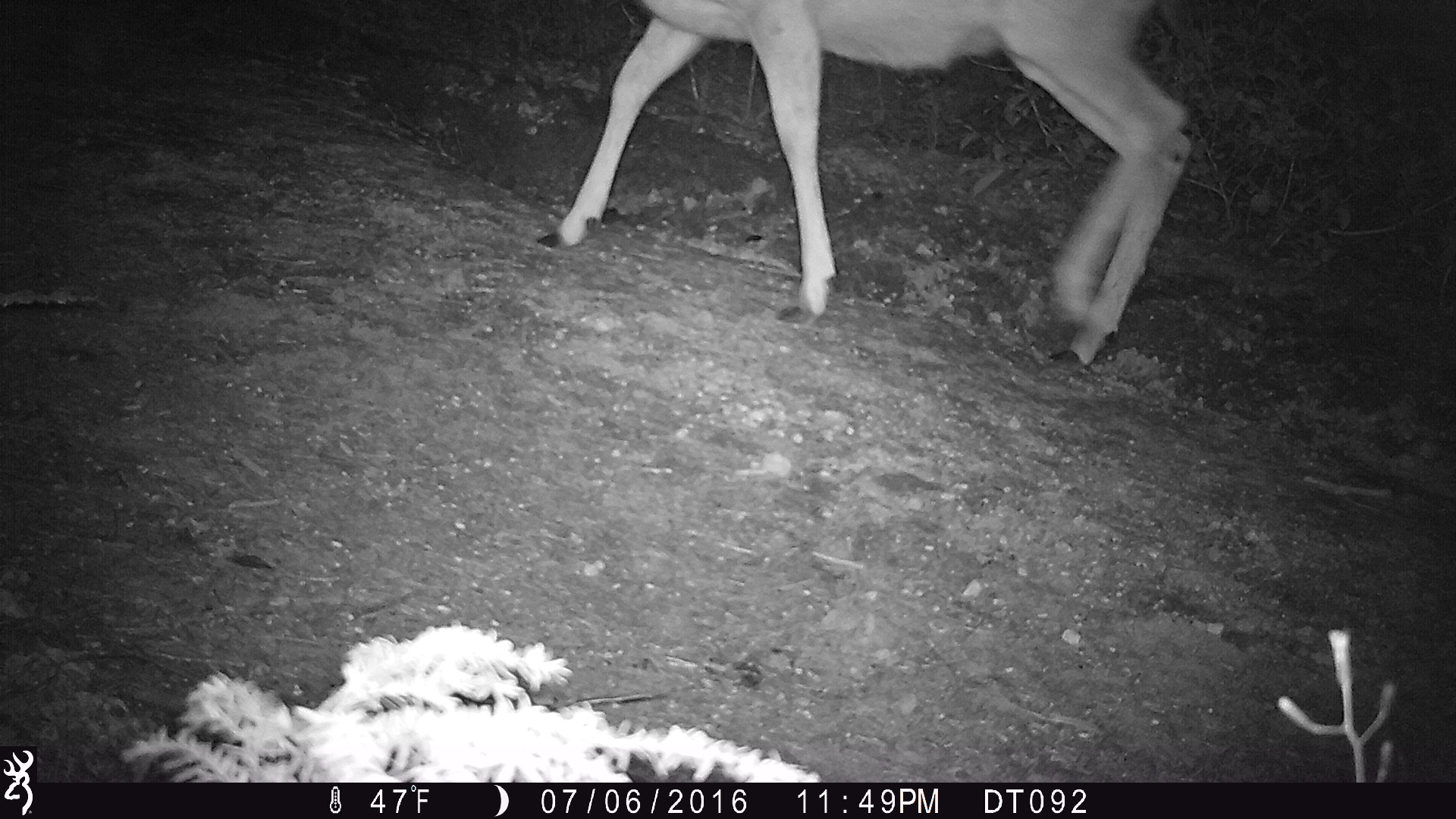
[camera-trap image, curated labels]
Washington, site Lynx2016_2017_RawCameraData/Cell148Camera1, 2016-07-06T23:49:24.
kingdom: Animalia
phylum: Chordata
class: Mammalia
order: Artiodactyla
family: Cervidae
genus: Odocoileus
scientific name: Odocoileus hemionus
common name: mule deer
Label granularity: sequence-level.